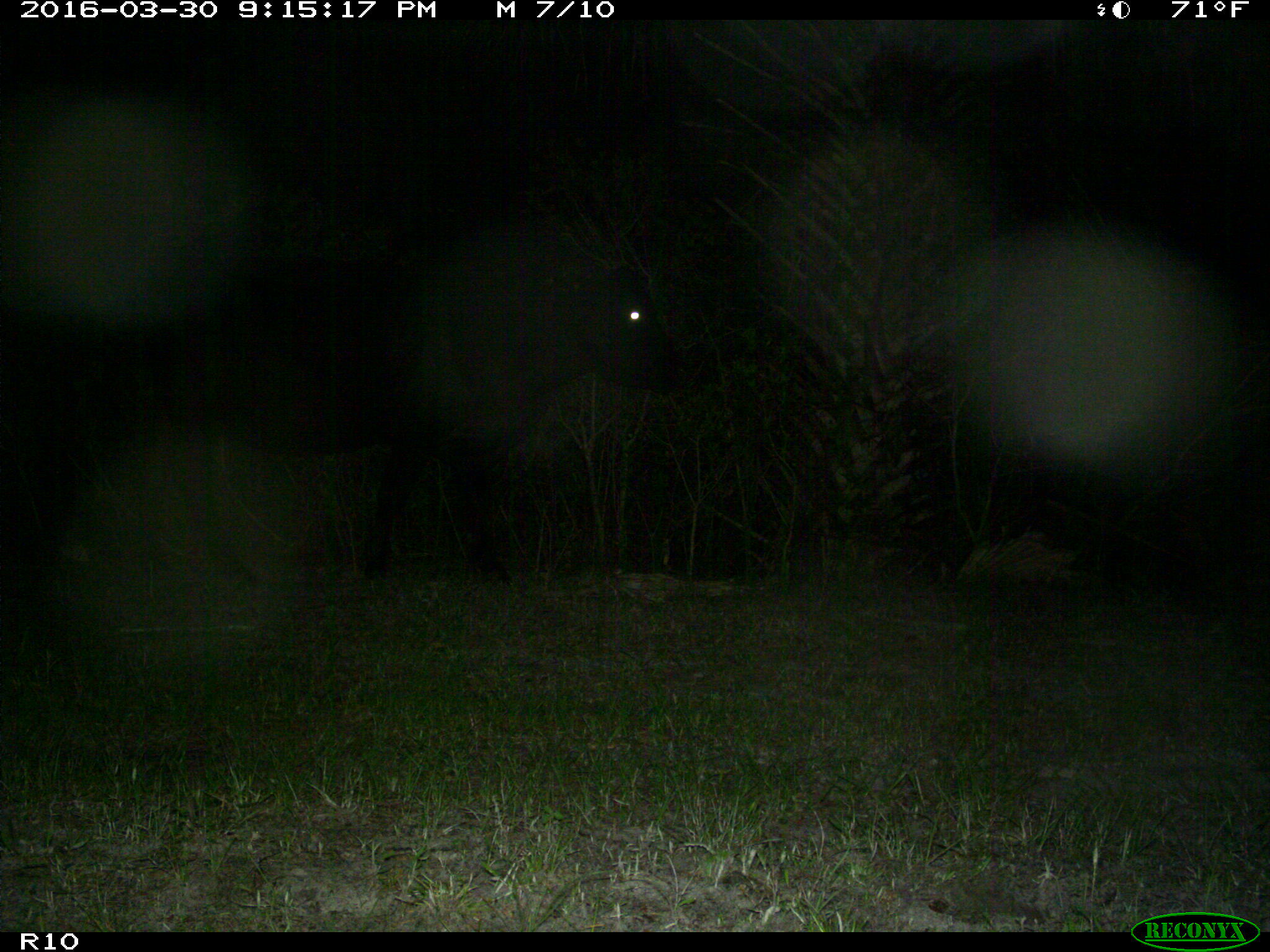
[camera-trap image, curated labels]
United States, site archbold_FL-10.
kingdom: Animalia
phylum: Chordata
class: Mammalia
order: Artiodactyla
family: Bovidae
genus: Bos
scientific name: Bos taurus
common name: domestic cow